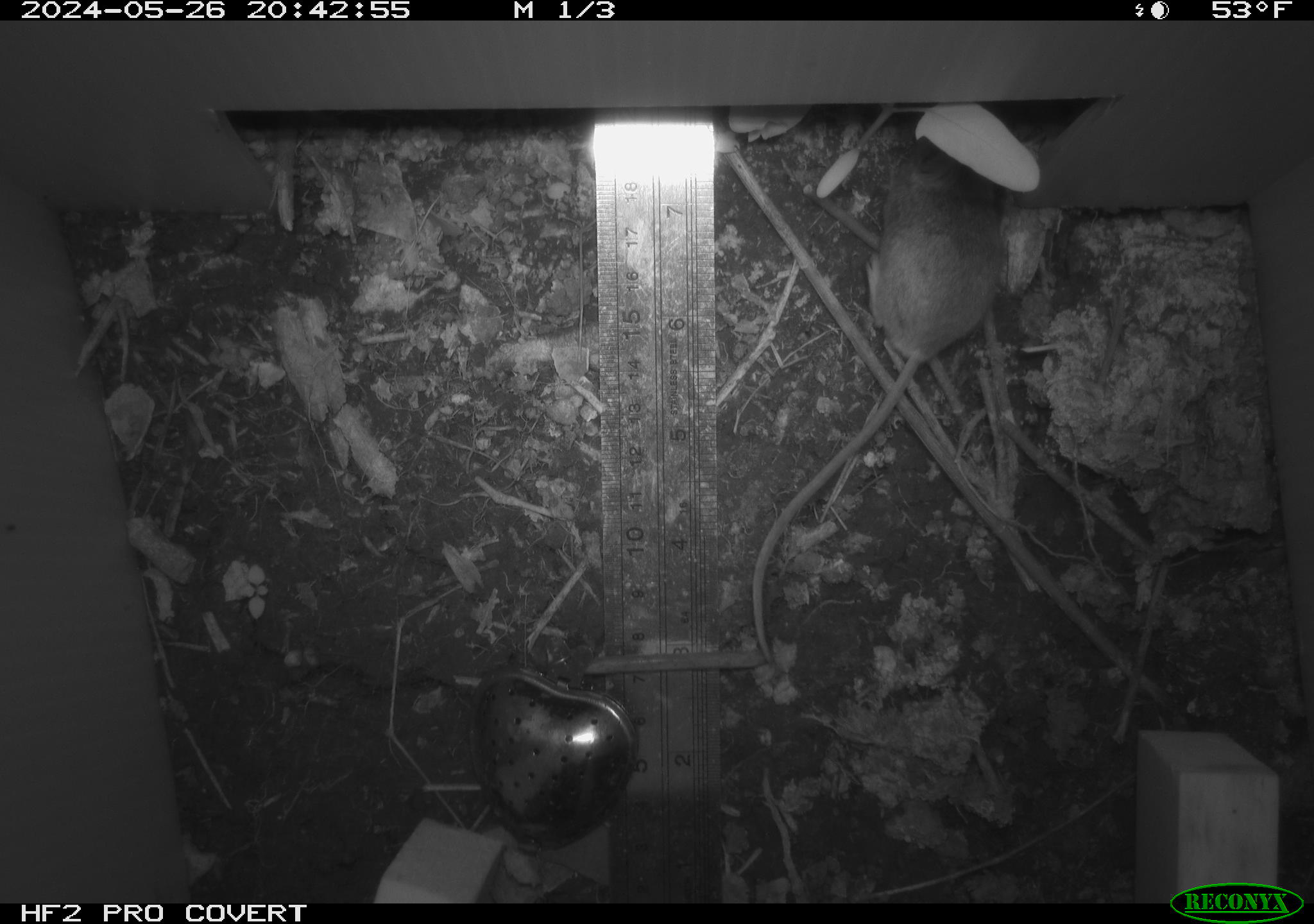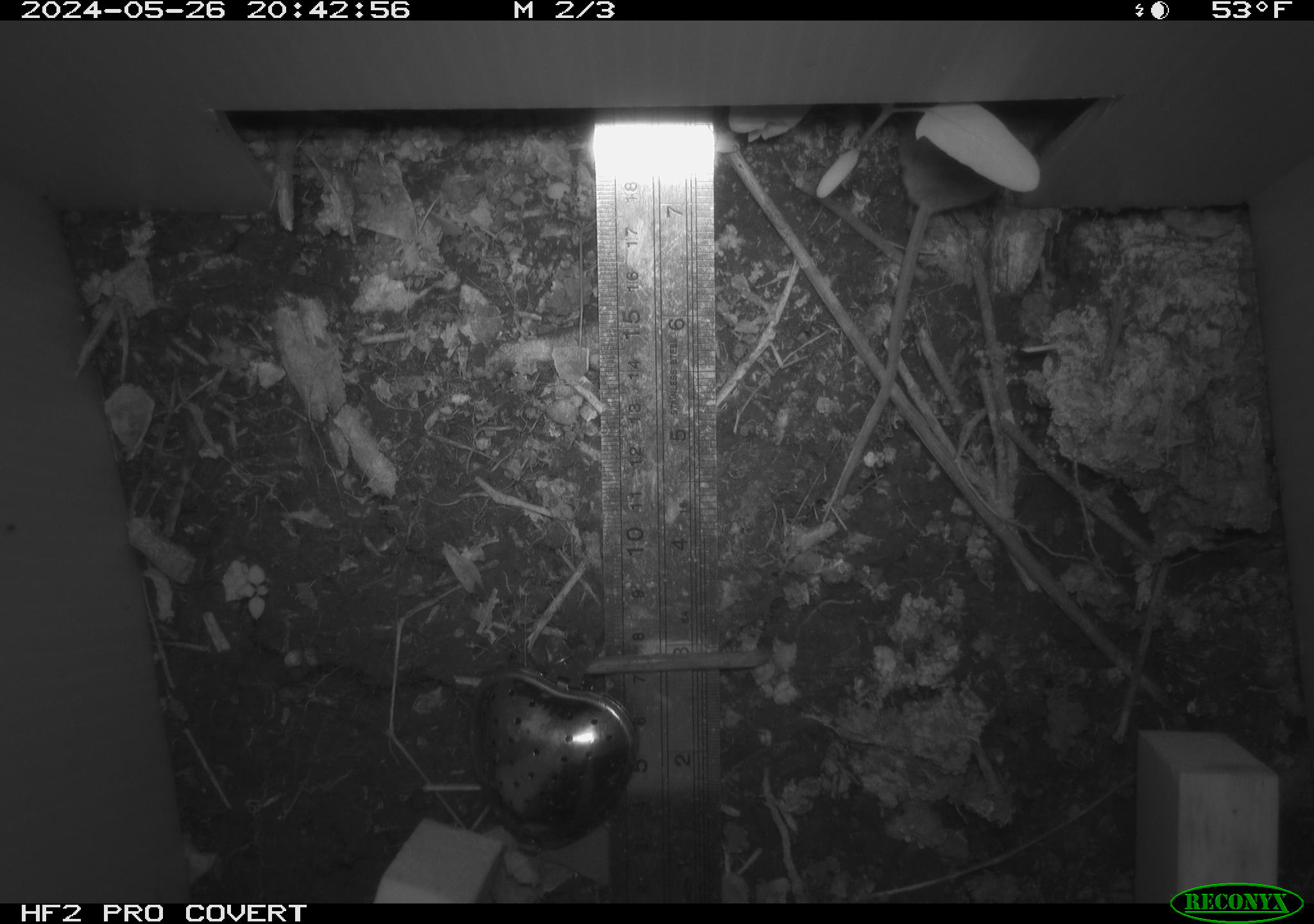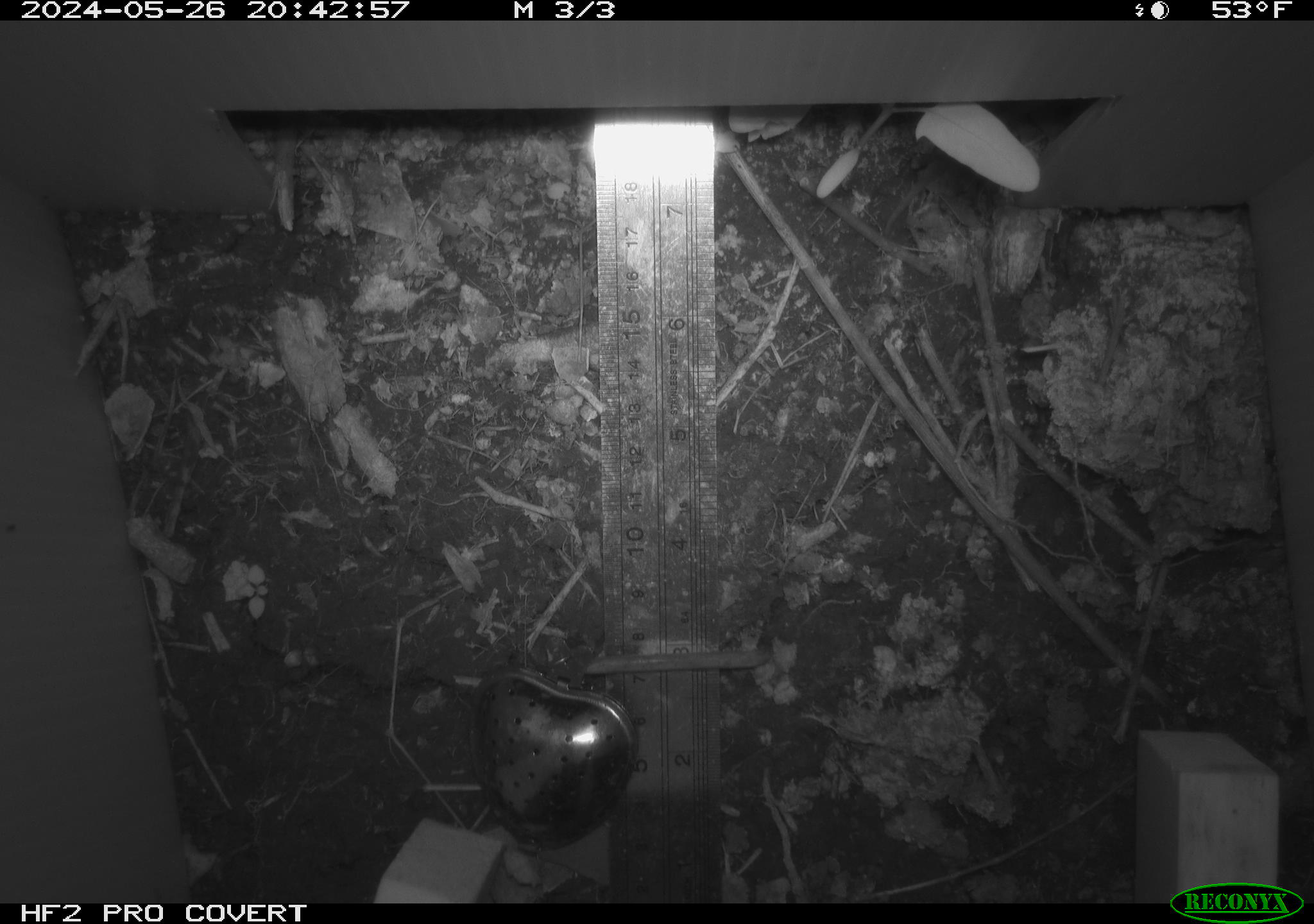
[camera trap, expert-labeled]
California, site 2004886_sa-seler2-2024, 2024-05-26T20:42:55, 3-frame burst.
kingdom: Animalia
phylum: Chordata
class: Mammalia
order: Rodentia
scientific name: Rodentia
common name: mouse species